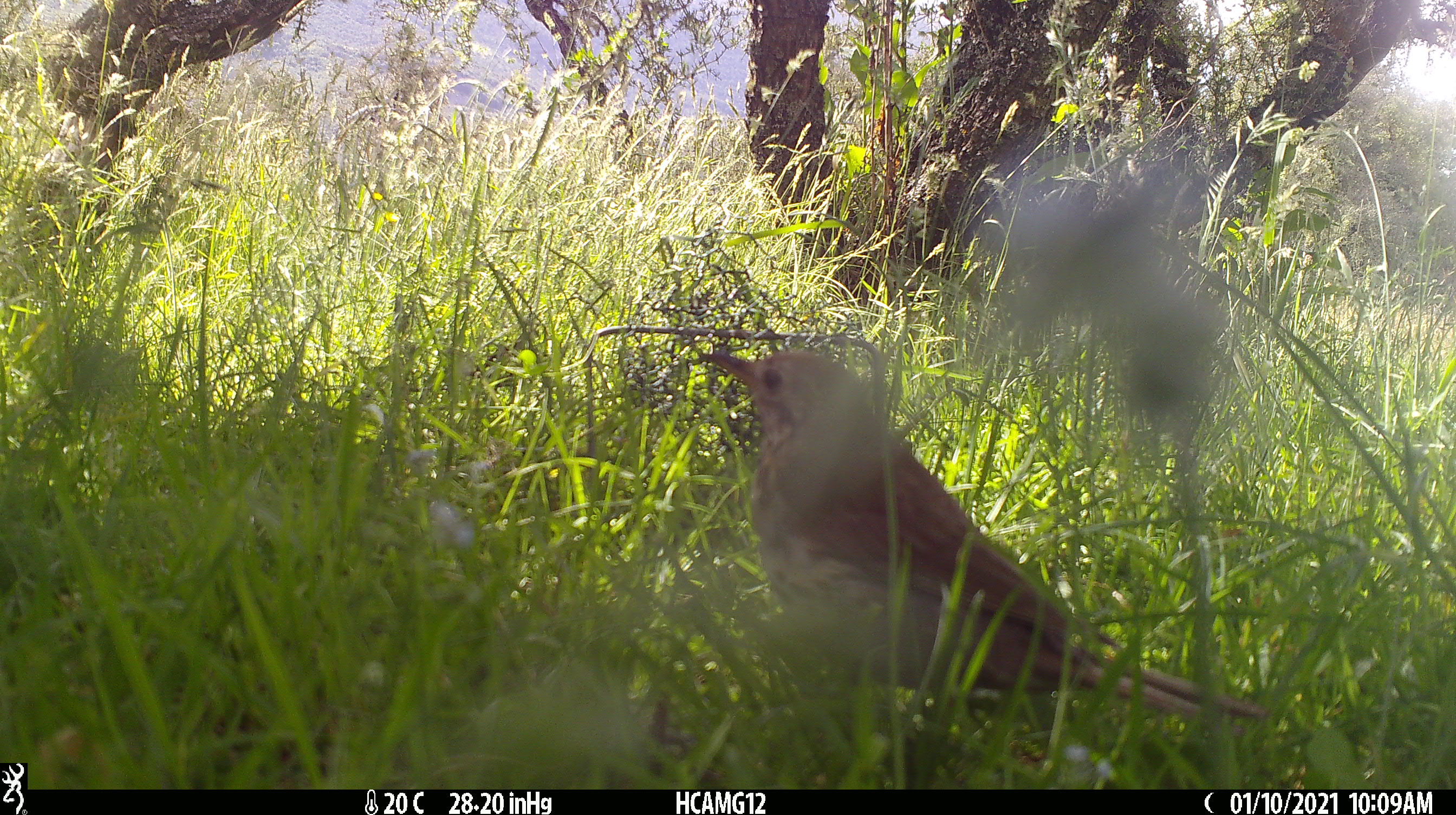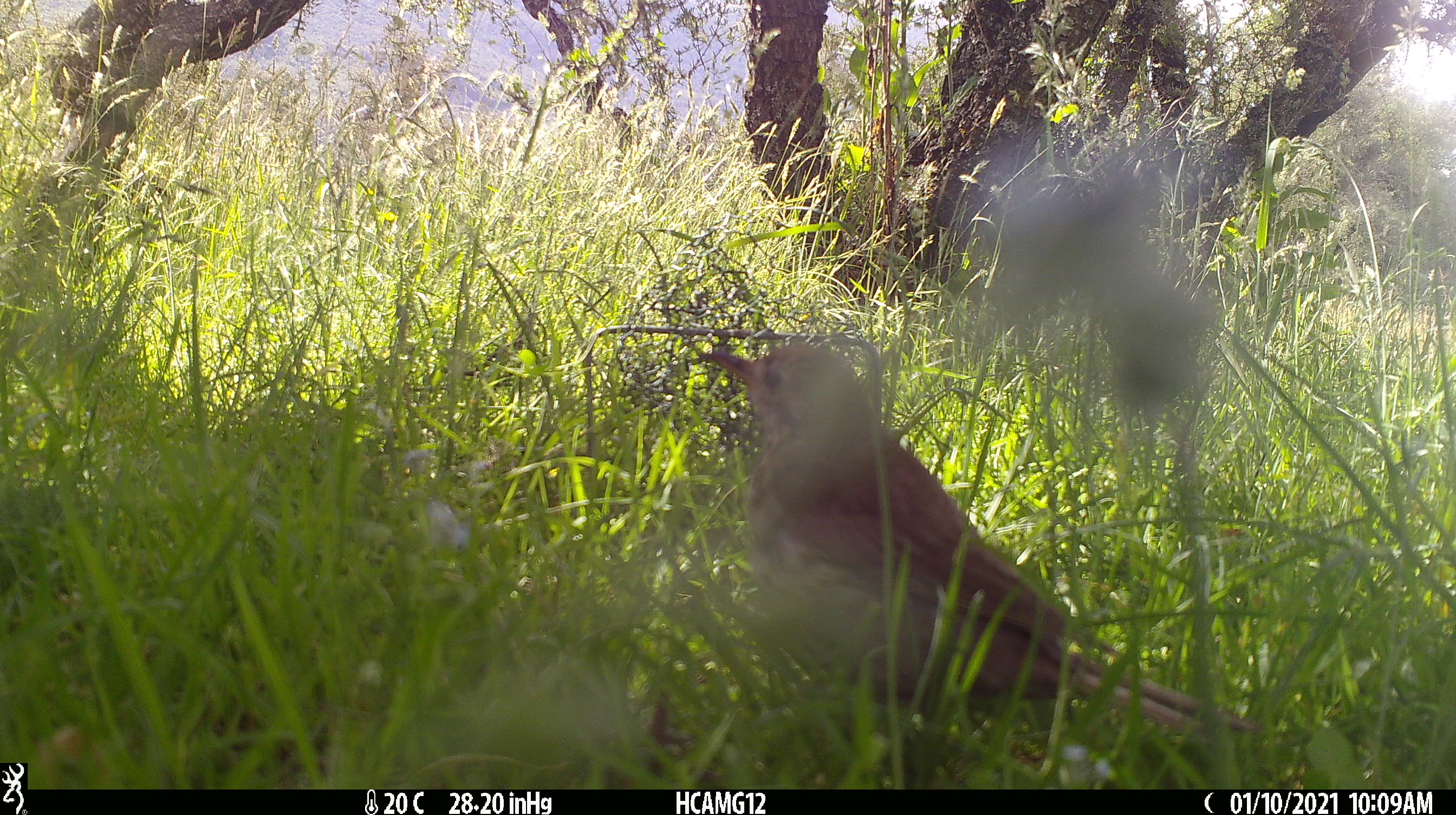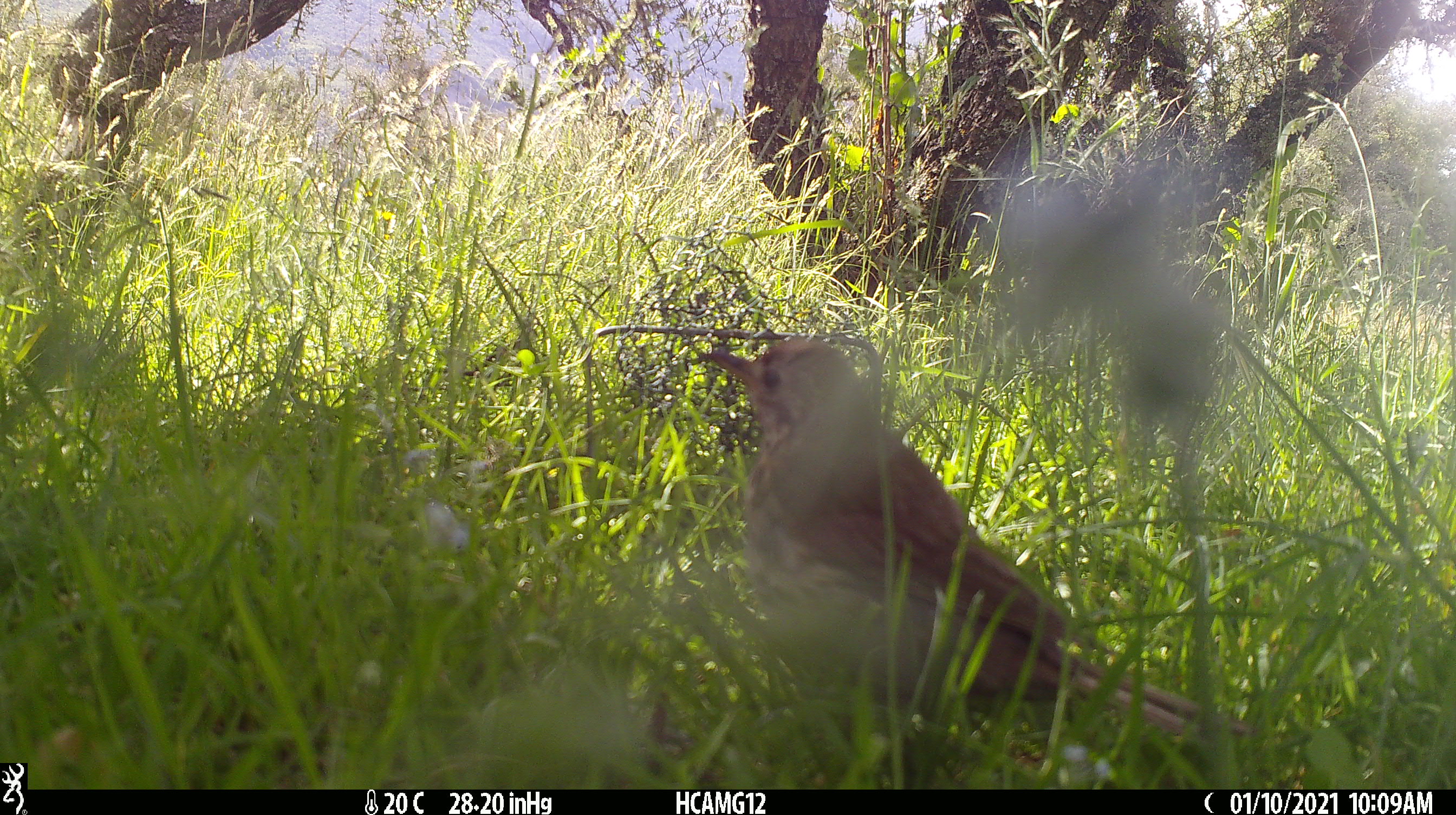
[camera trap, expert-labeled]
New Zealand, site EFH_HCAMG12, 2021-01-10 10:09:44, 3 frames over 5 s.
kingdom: Animalia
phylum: Chordata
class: Aves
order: Passeriformes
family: Turdidae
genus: Turdus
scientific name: Turdus philomelos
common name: song thrush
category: thrush